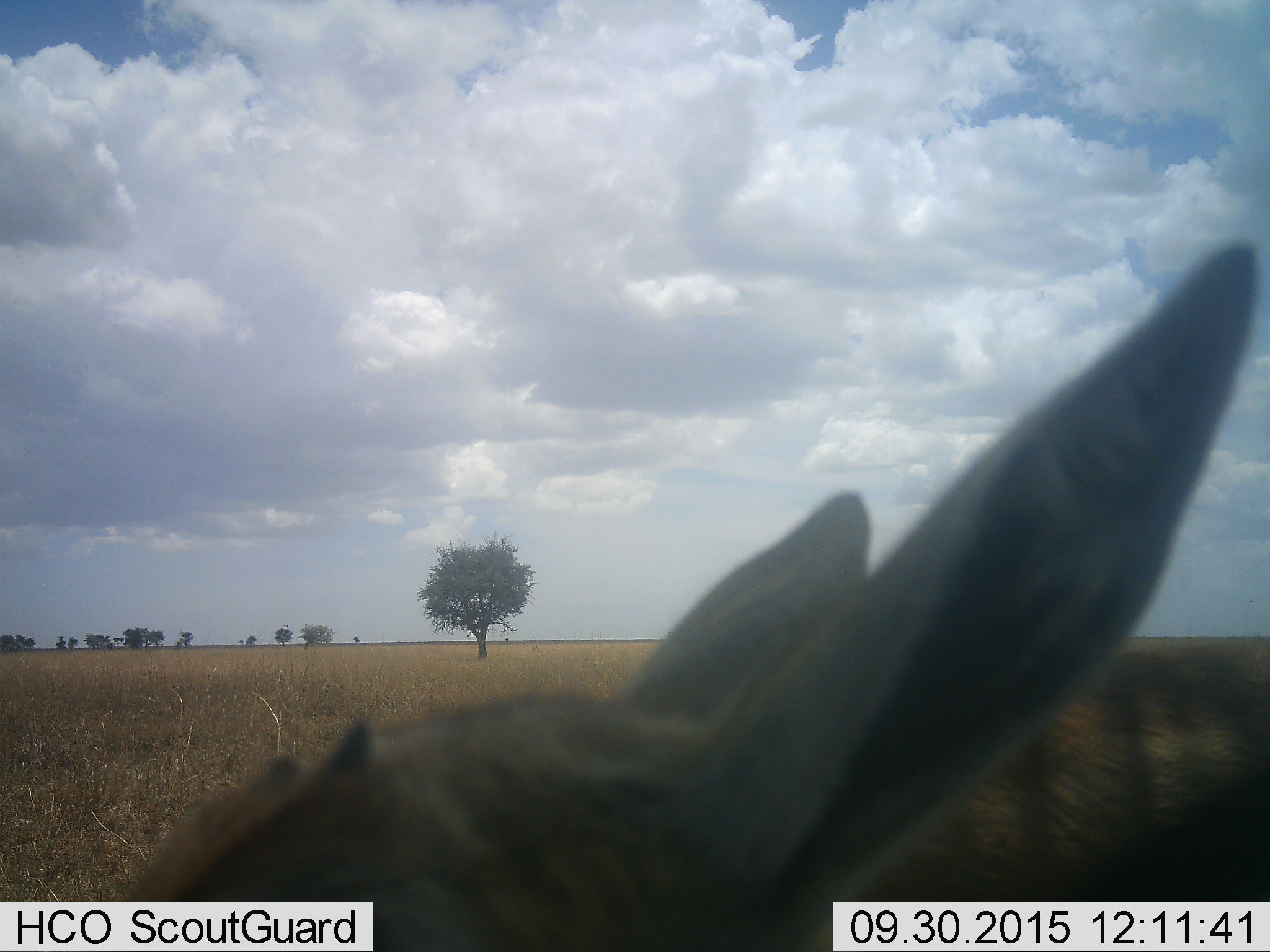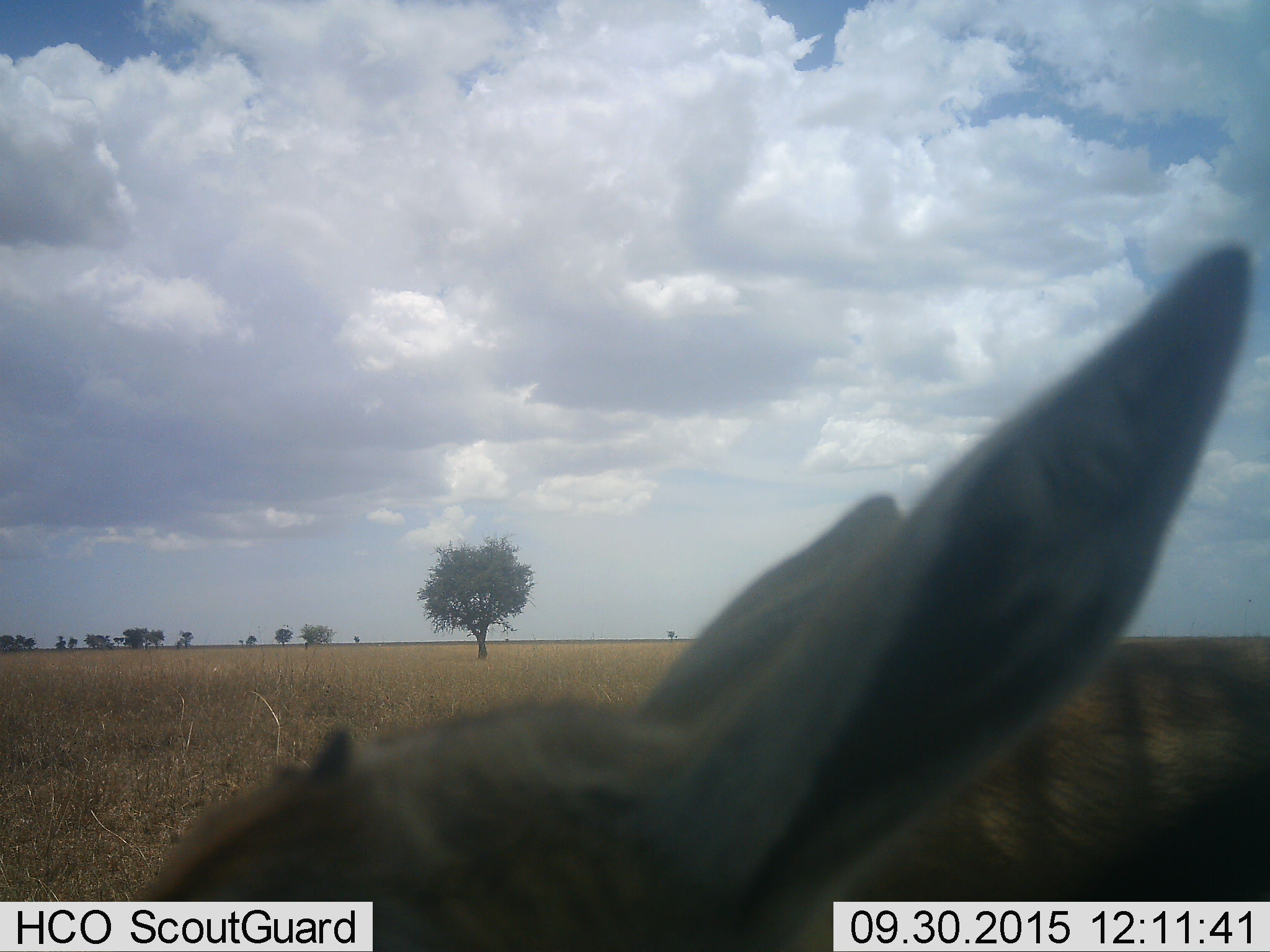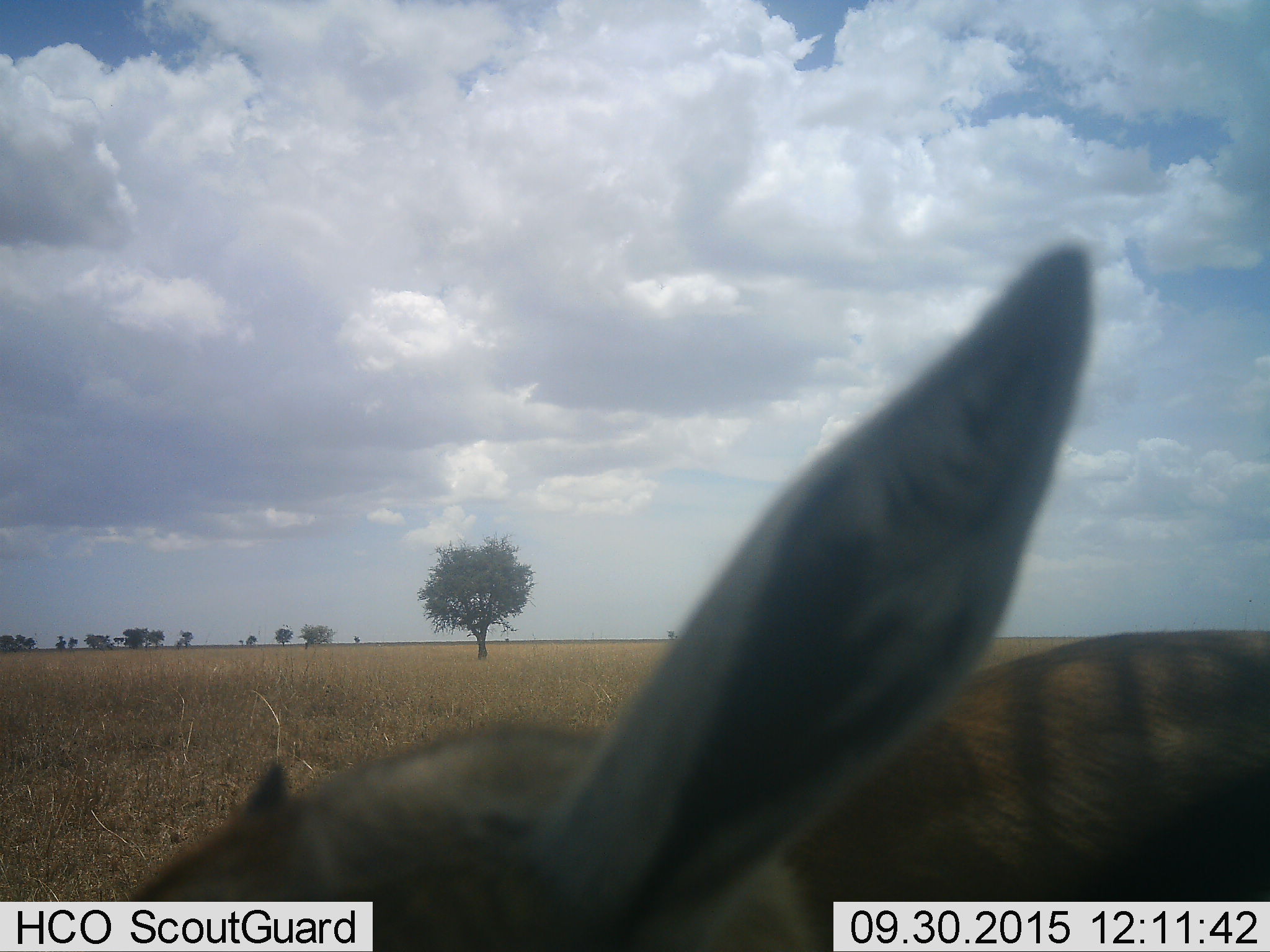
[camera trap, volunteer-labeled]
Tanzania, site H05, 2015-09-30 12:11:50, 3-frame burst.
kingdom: Animalia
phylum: Chordata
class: Mammalia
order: Artiodactyla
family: Bovidae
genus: Eudorcas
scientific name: Eudorcas thomsonii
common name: thomson's gazelle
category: gazellethomsons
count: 1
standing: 100%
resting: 0%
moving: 0%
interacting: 0%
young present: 40%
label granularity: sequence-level